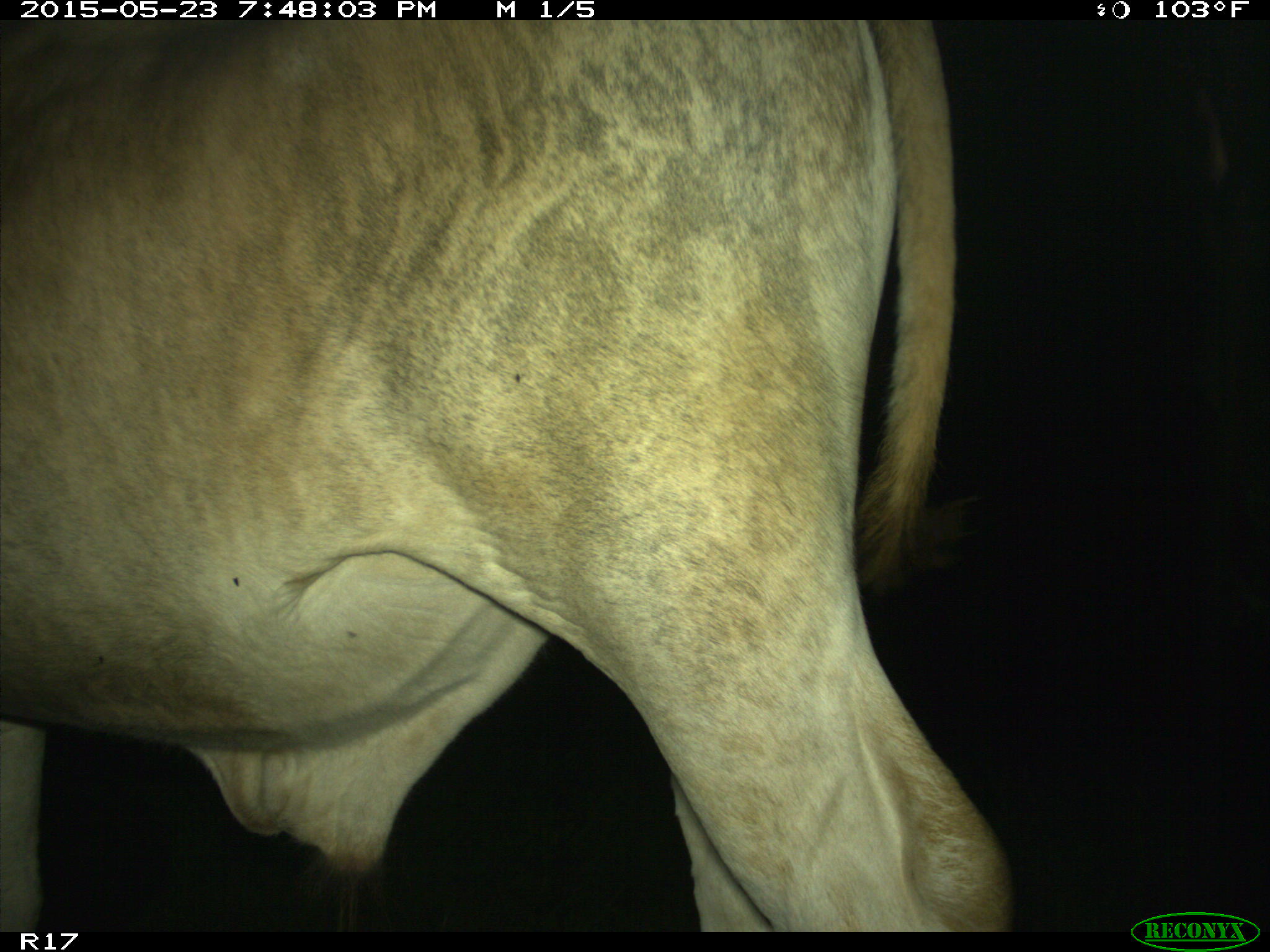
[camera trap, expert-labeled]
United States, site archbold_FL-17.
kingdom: Animalia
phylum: Chordata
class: Mammalia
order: Artiodactyla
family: Bovidae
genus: Bos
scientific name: Bos taurus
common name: domestic cow